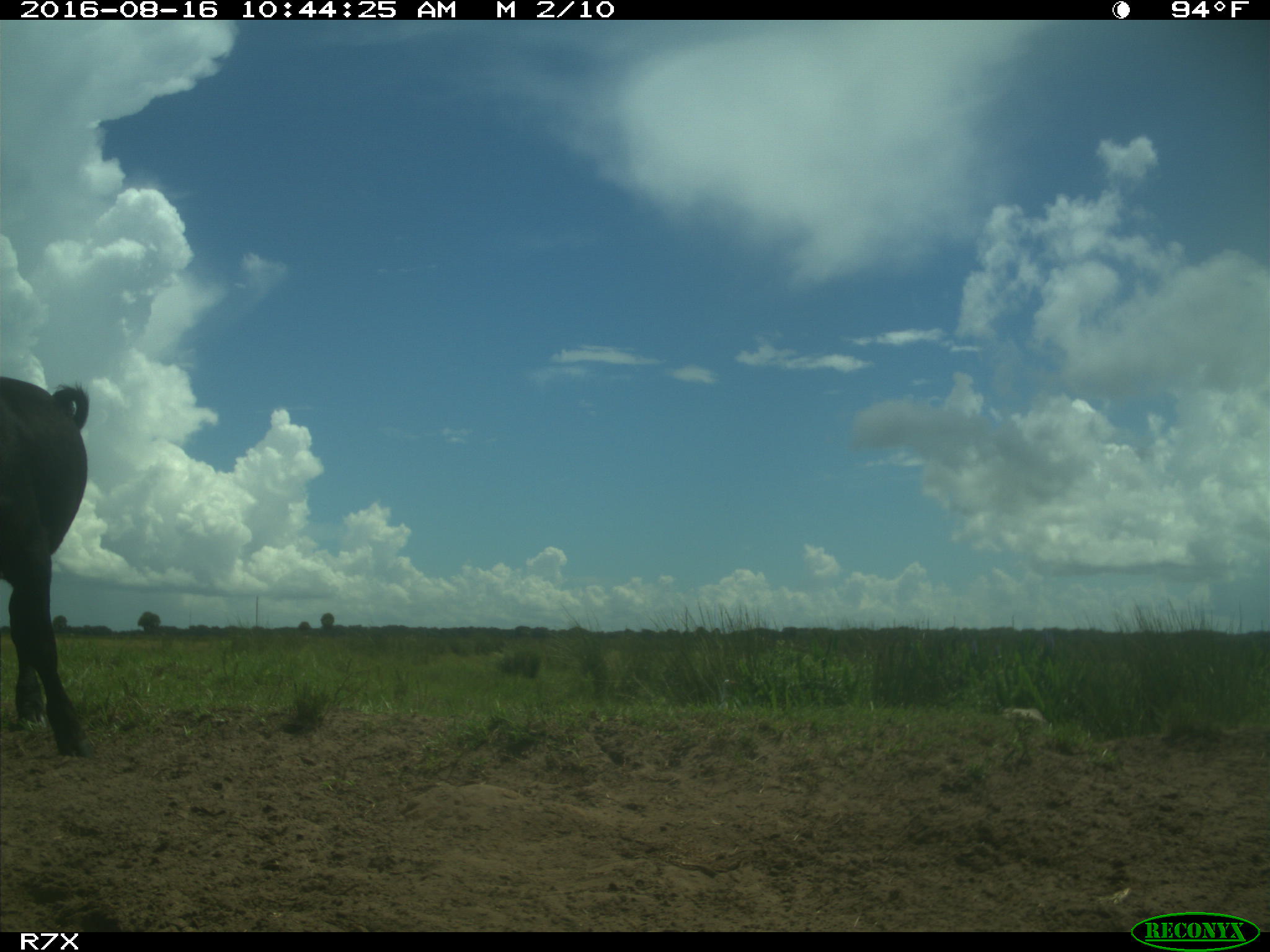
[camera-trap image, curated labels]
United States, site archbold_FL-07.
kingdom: Animalia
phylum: Chordata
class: Mammalia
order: Artiodactyla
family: Bovidae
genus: Bos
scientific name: Bos taurus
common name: domestic cow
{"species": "Bos taurus (domestic cow)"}